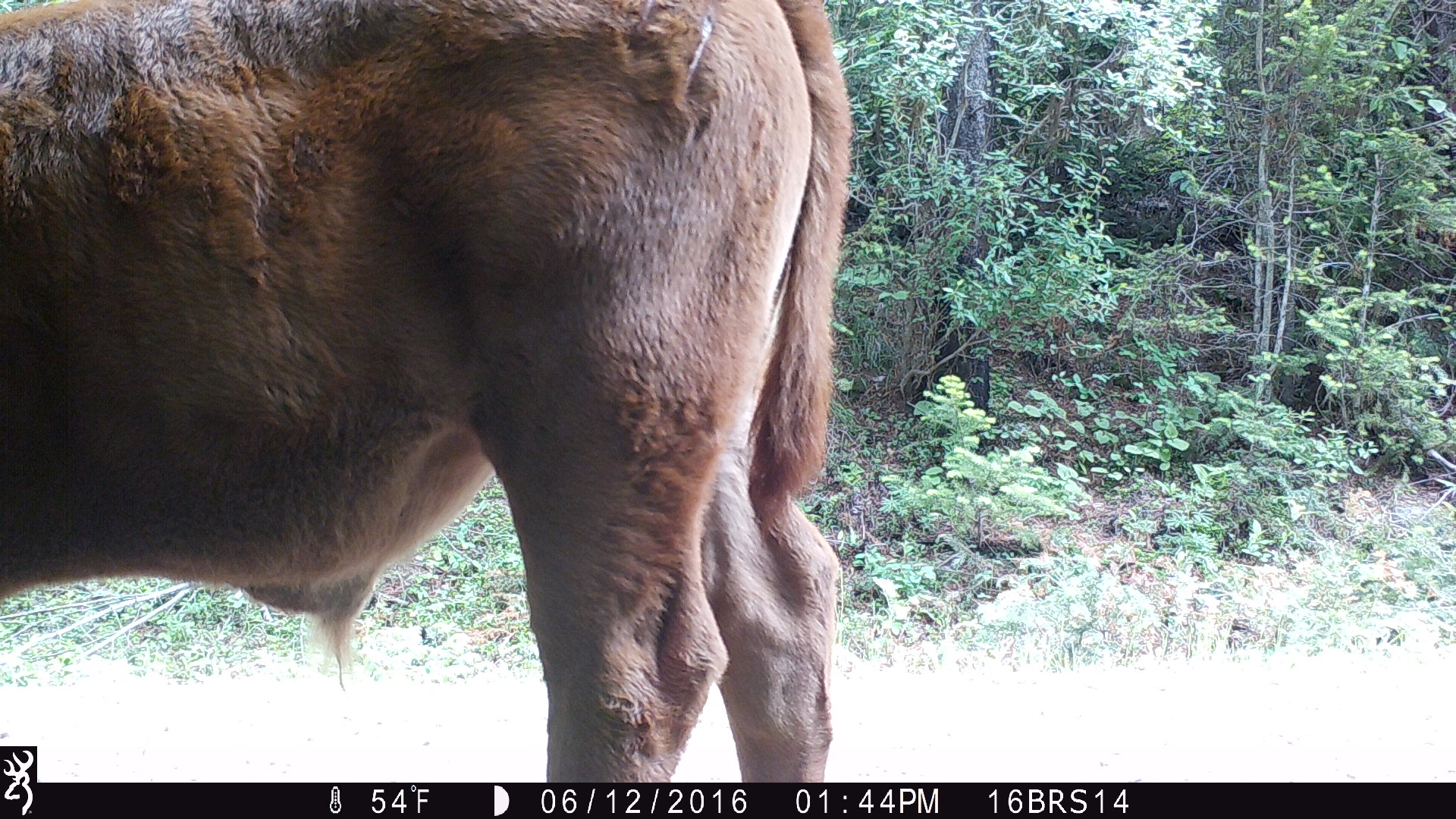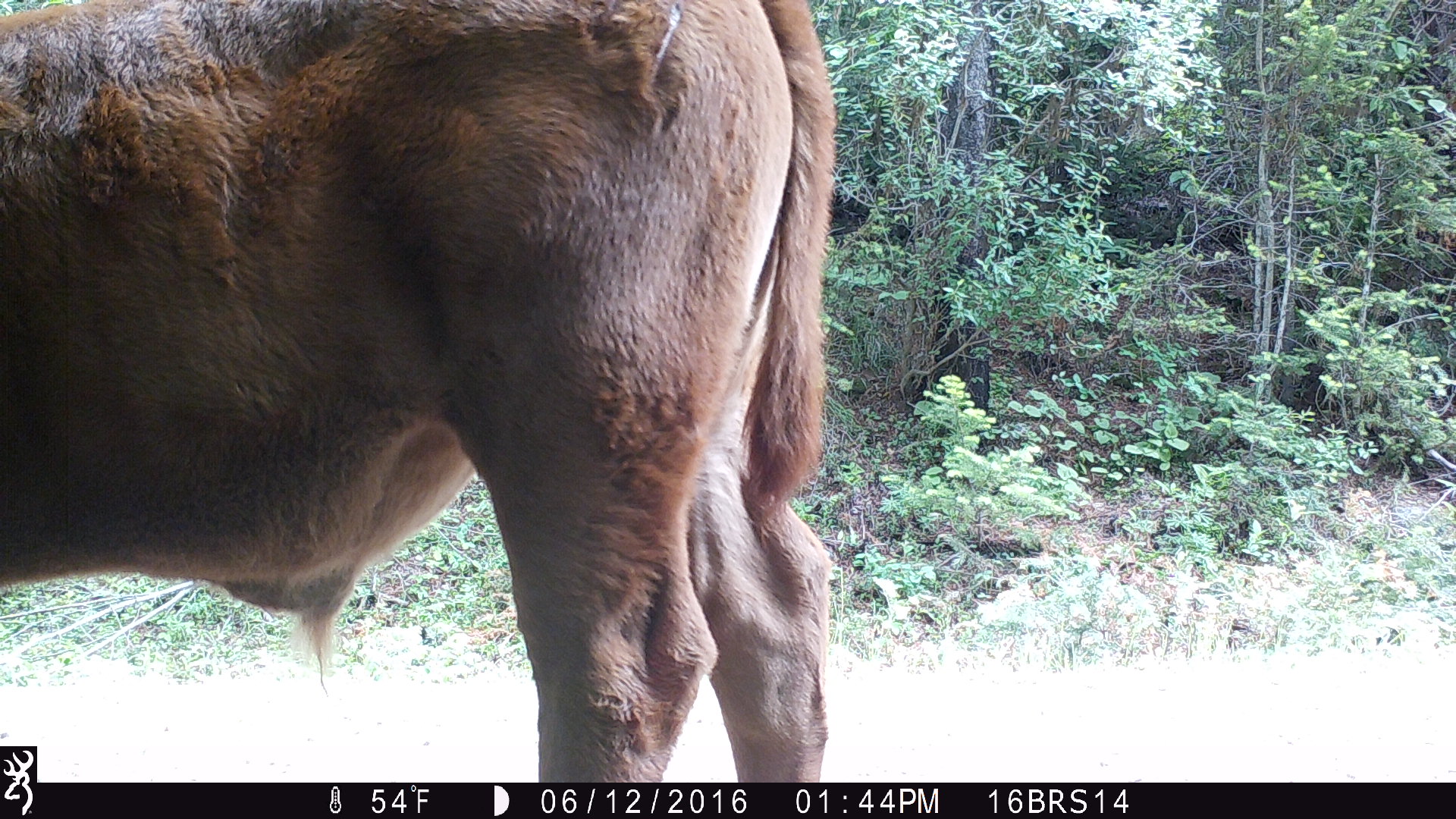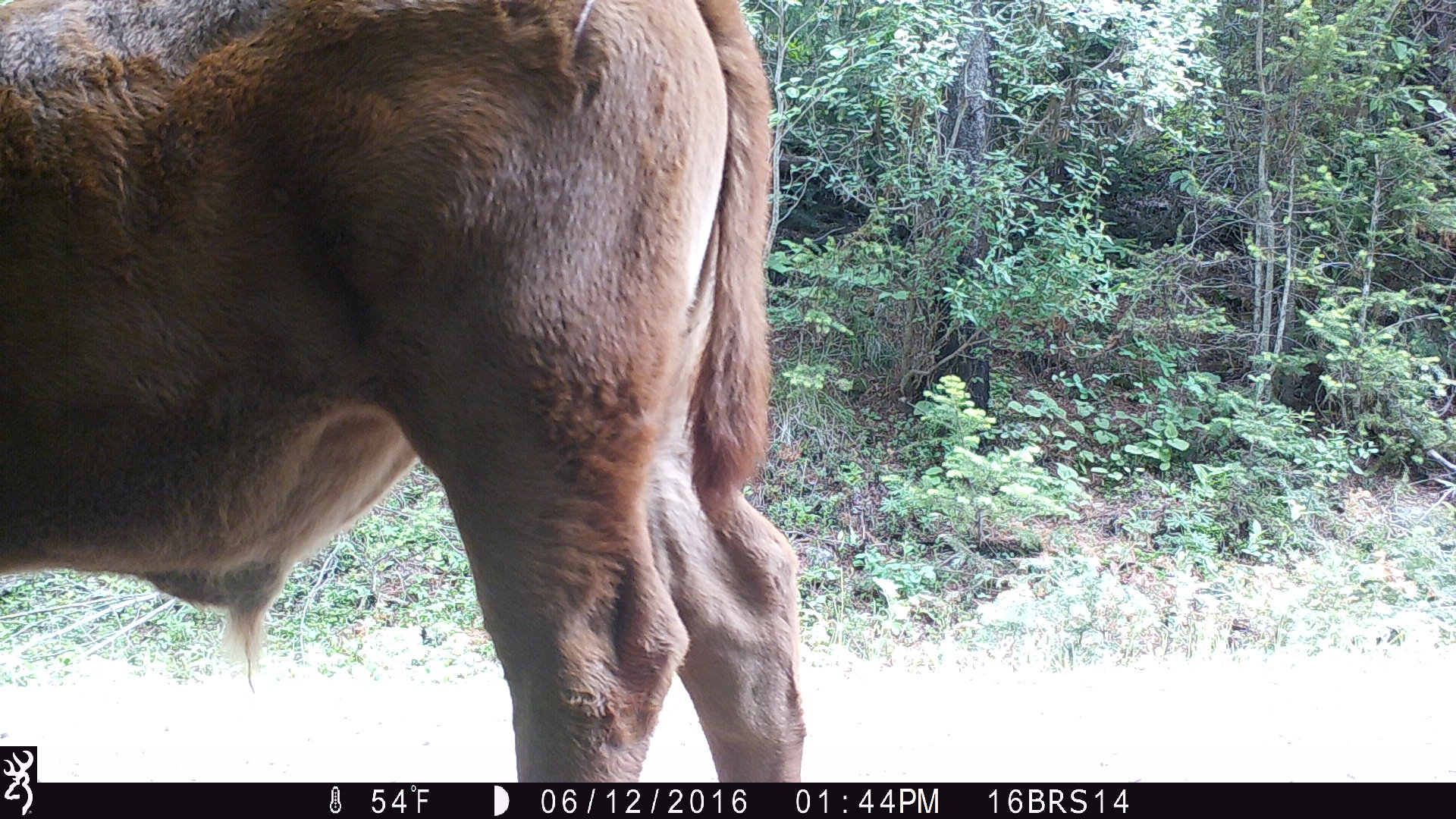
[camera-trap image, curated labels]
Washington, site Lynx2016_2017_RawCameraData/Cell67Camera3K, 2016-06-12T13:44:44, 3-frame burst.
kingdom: Animalia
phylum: Chordata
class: Mammalia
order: Artiodactyla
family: Bovidae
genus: Bos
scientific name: Bos taurus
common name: domestic cattle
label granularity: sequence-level